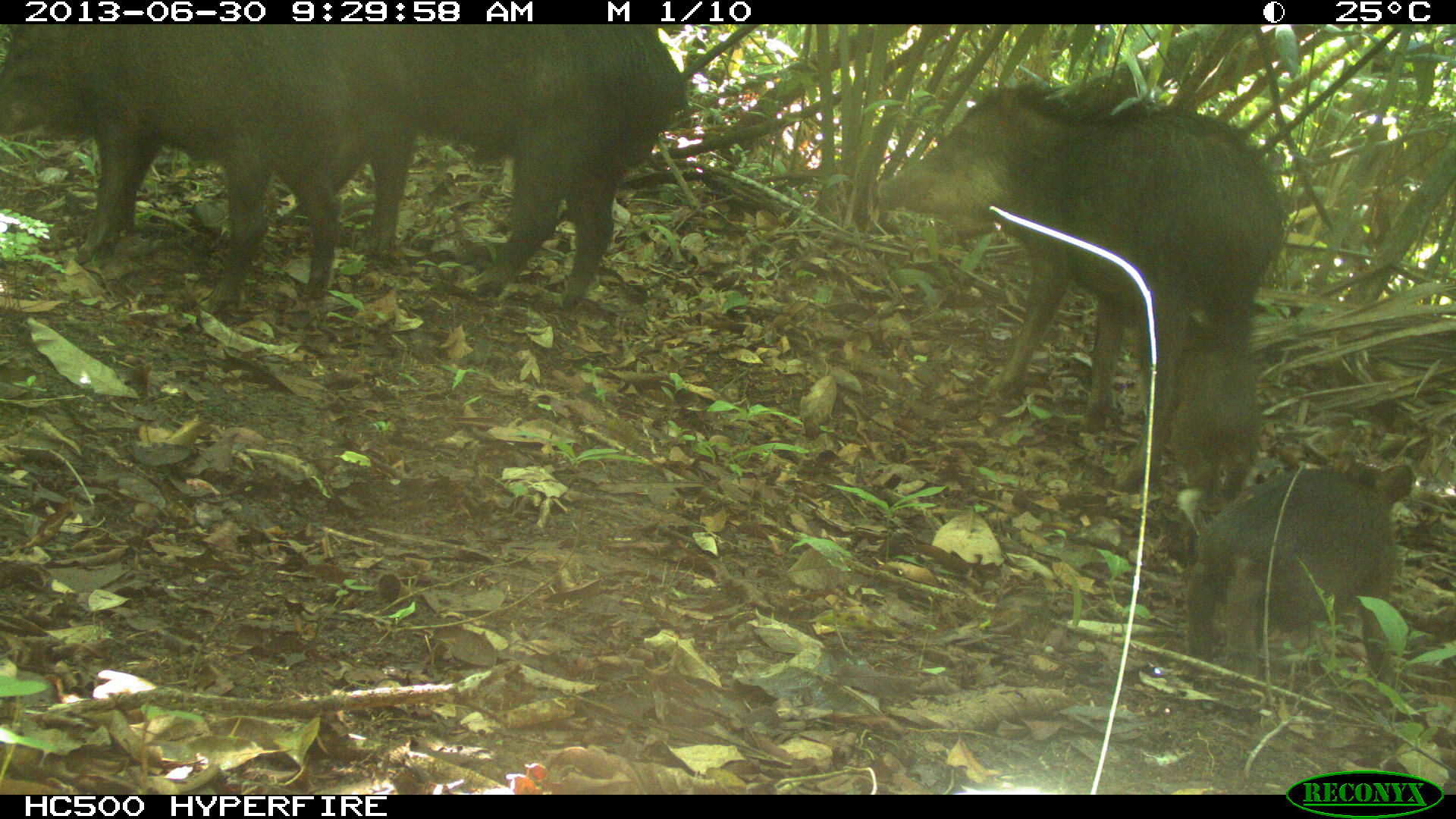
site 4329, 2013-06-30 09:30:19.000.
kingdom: Animalia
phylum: Chordata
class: Mammalia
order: Artiodactyla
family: Tayassuidae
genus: Tayassu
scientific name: Tayassu pecari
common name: white-lipped peccary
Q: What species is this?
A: Tayassu pecari (white-lipped peccary).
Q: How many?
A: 5.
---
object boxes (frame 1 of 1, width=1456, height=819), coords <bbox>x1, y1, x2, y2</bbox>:
tayassu pecari: <bbox>873, 80, 1290, 496</bbox>; <bbox>271, 20, 686, 311</bbox>; <bbox>0, 21, 339, 306</bbox>; <bbox>1184, 461, 1414, 678</bbox>; <bbox>1137, 312, 1272, 494</bbox>